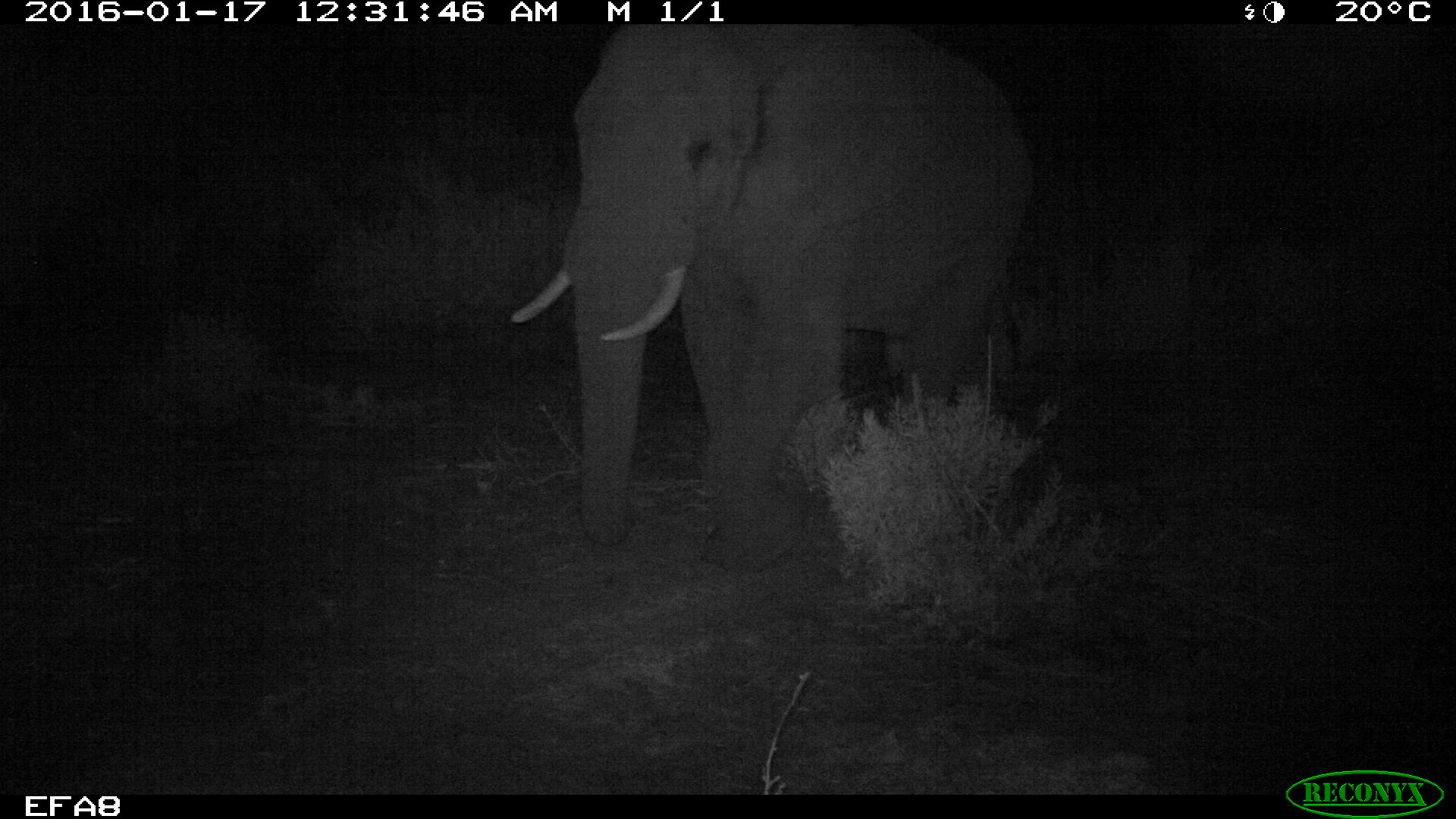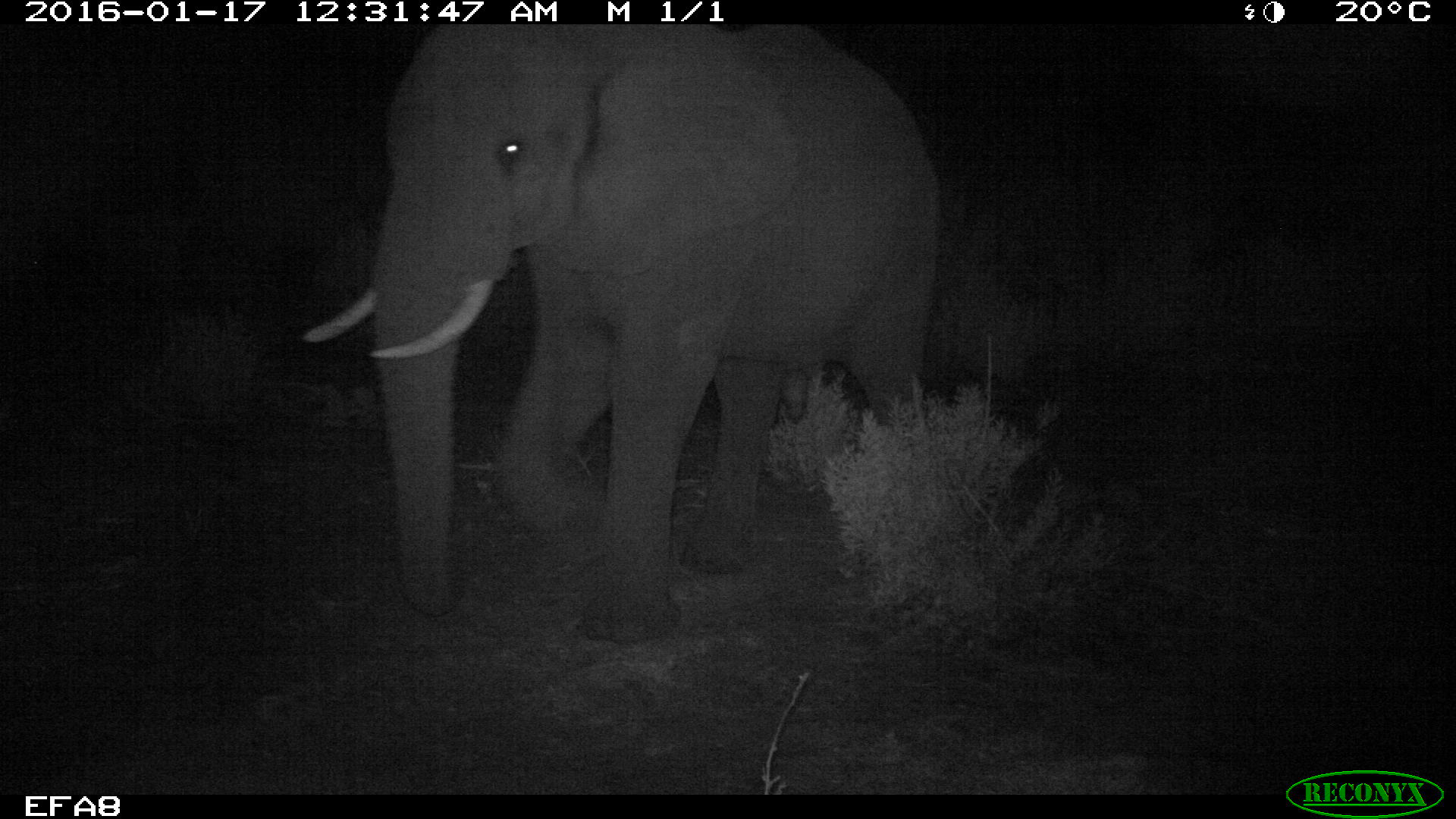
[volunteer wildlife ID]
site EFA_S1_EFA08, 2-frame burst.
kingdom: Animalia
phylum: Chordata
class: Mammalia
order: Proboscidea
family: Elephantidae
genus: Loxodonta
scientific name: Loxodonta africana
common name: african bush elephant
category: elephant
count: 1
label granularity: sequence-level